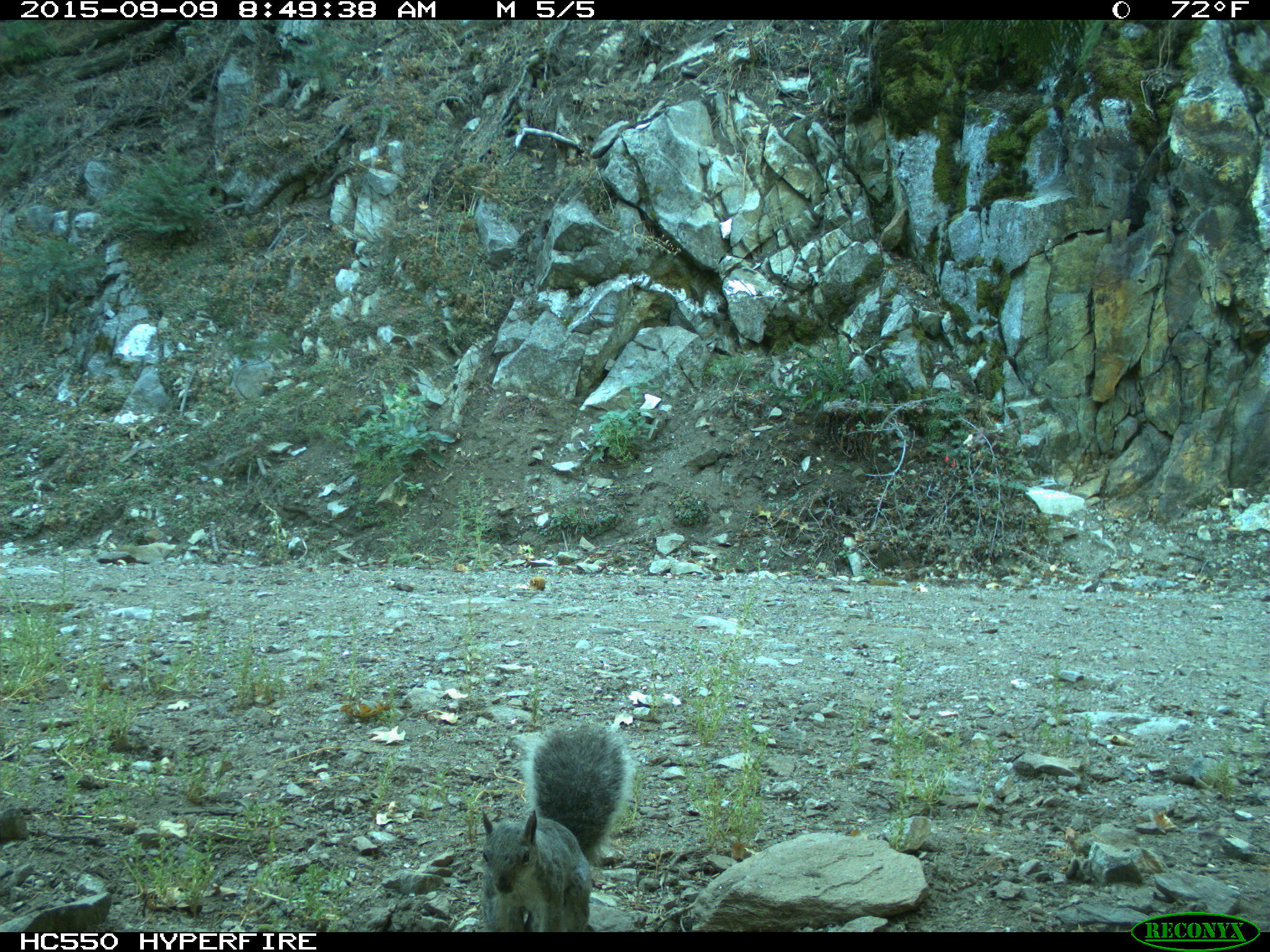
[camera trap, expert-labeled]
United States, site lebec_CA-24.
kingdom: Animalia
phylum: Chordata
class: Mammalia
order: Rodentia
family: Sciuridae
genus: Sciurus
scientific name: Sciurus carolinensis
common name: eastern gray squirrel